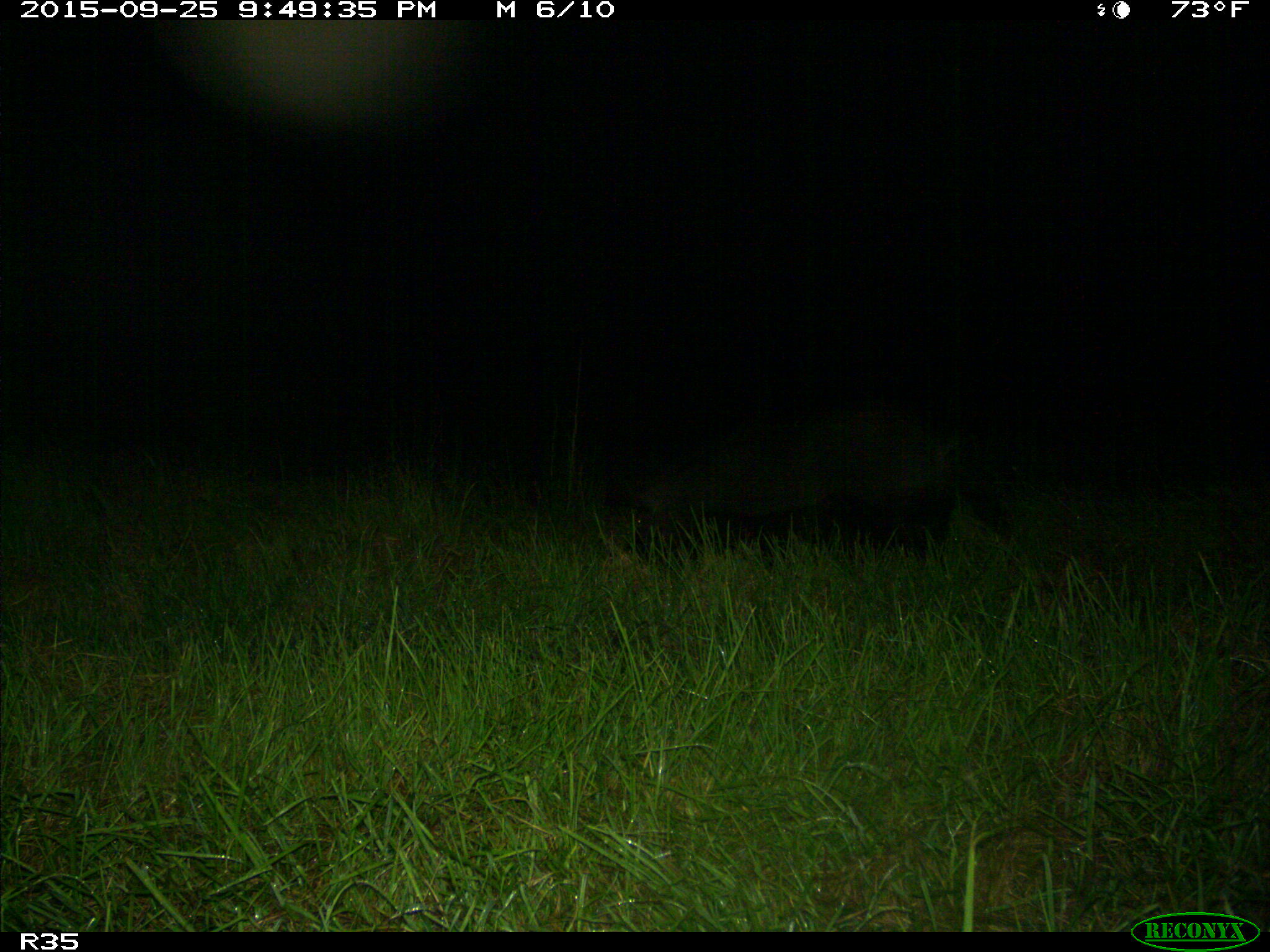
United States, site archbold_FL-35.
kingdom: Animalia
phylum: Chordata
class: Mammalia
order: Artiodactyla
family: Suidae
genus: Sus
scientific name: Sus scrofa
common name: wild boar